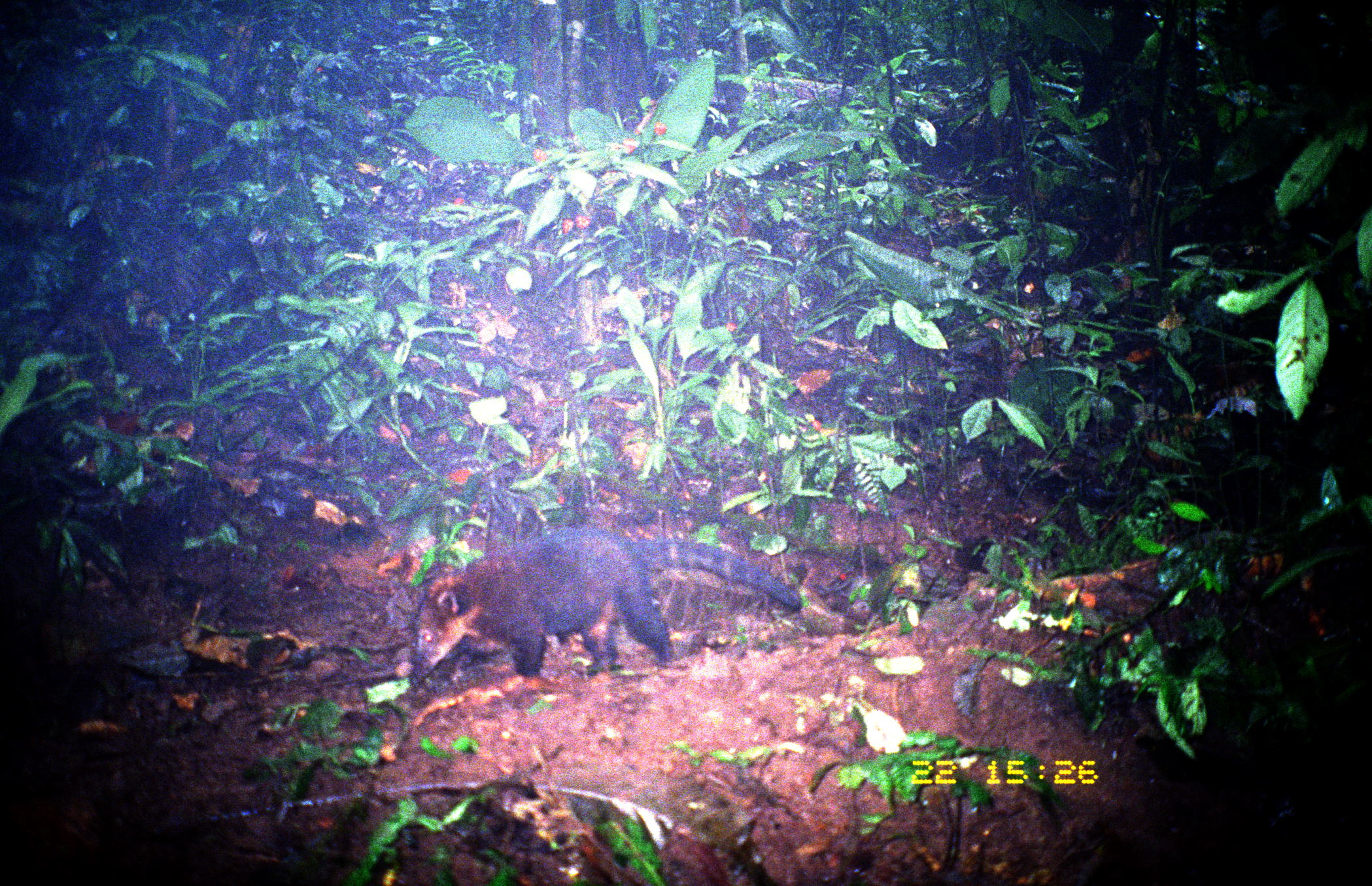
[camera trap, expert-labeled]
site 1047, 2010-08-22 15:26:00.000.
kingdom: Animalia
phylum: Chordata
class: Mammalia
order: Carnivora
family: Procyonidae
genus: Nasua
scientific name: Nasua narica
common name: white-nosed coati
Nasua narica (white-nosed coati).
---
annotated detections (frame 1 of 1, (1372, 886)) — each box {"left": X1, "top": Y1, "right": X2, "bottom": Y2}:
nasua narica: {"left": 401, "top": 526, "right": 800, "bottom": 691}